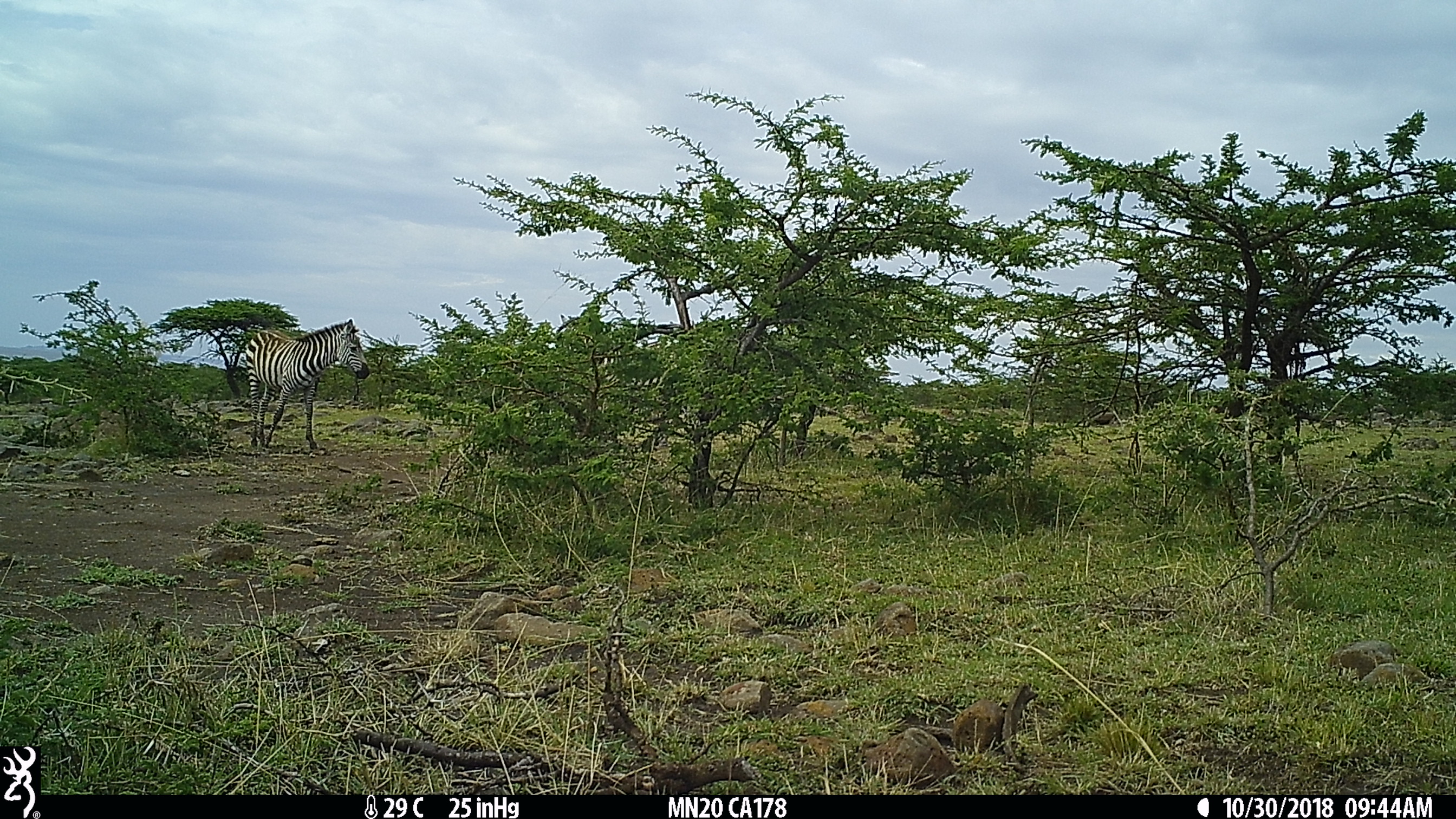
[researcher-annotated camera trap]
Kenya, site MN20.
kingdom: Animalia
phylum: Chordata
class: Mammalia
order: Perissodactyla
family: Equidae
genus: Equus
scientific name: Equus quagga burchellii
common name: burchell's zebra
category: zebra